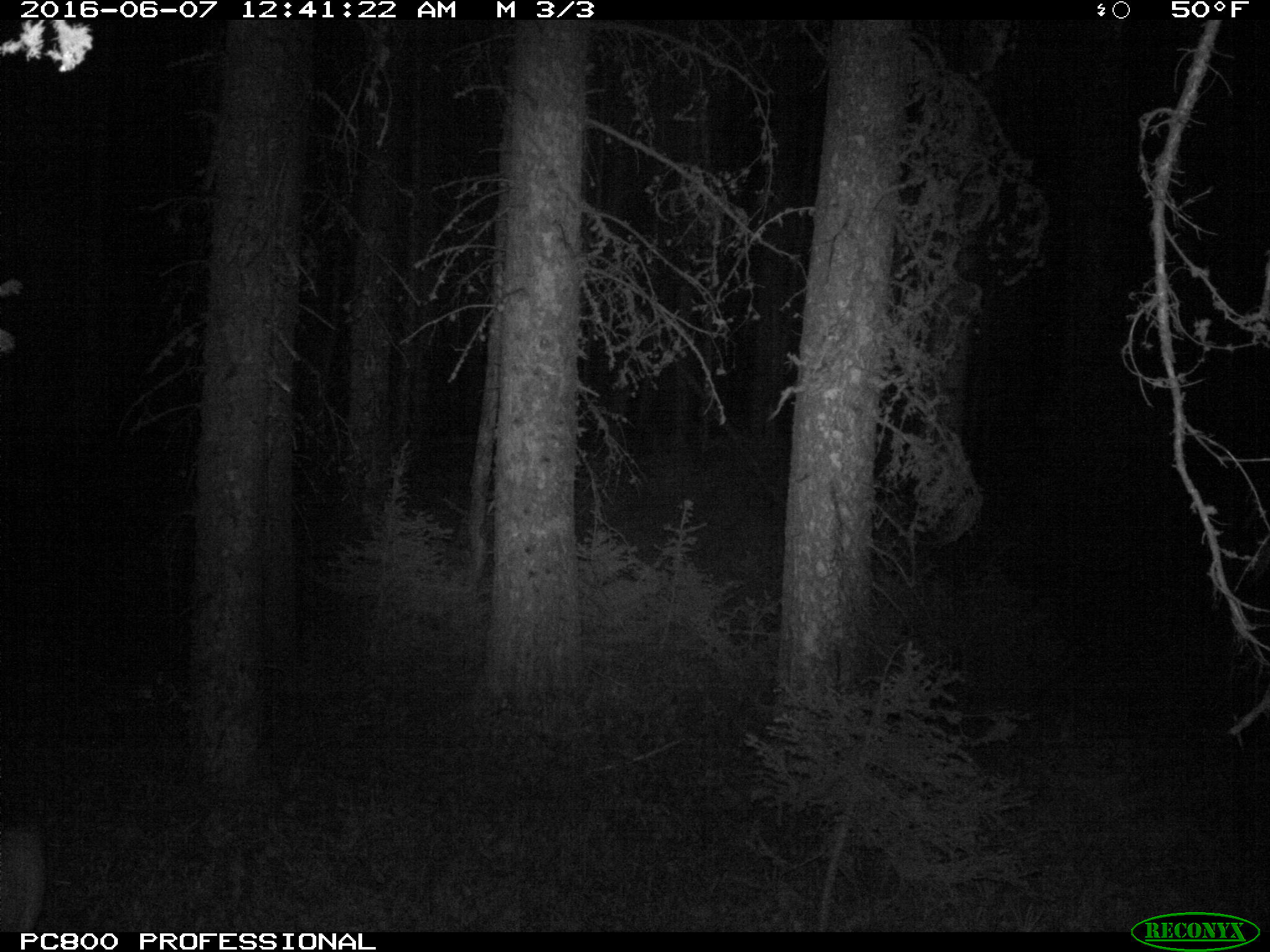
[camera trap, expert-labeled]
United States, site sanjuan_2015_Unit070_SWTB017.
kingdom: Animalia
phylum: Chordata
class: Mammalia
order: Artiodactyla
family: Cervidae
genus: Odocoileus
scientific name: Odocoileus hemionus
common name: mule deer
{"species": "Odocoileus hemionus (mule deer)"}